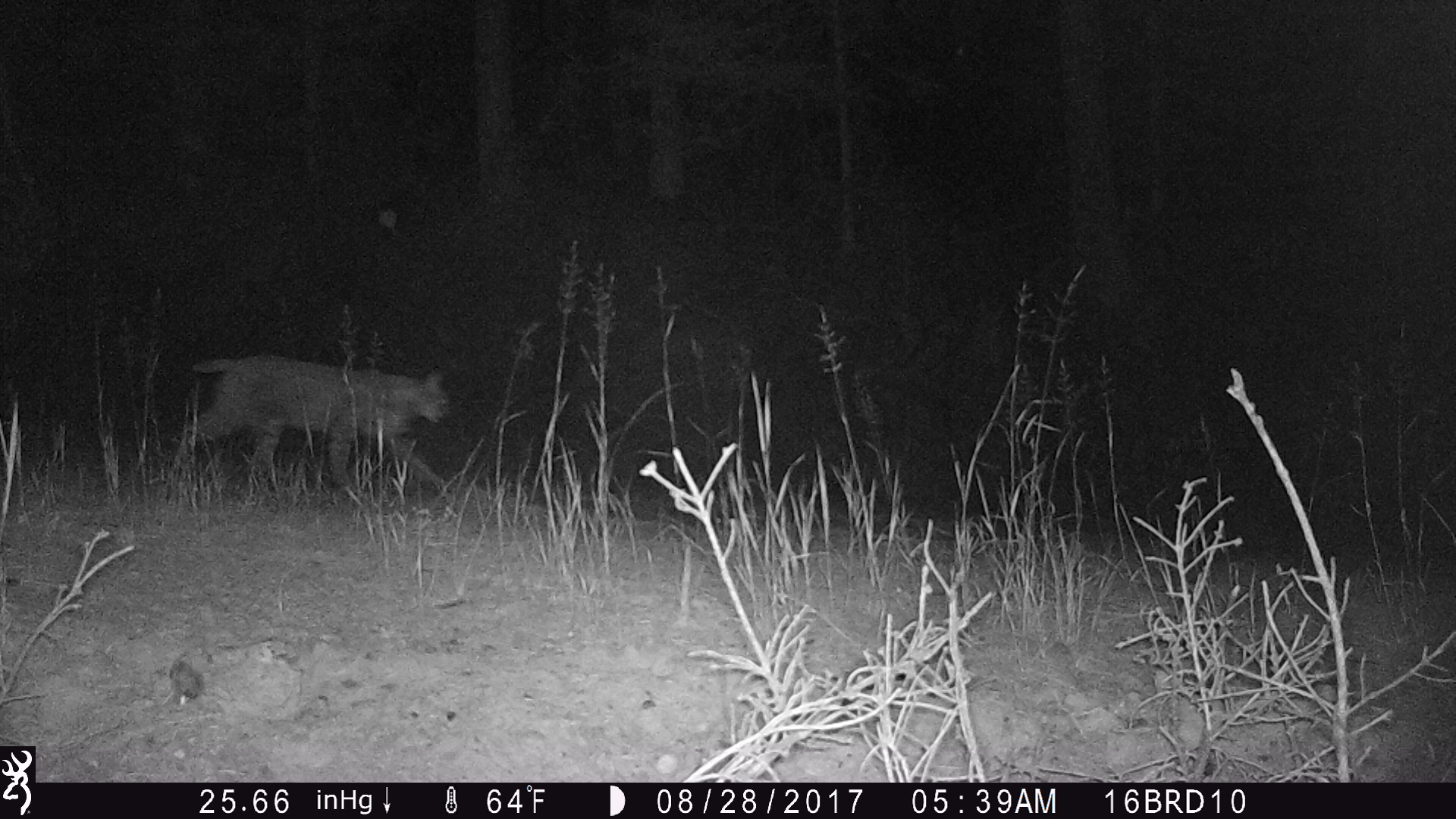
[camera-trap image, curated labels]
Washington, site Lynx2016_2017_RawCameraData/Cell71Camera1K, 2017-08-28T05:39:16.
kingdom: Animalia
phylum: Chordata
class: Mammalia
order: Carnivora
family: Felidae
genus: Lynx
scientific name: Lynx rufus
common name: bobcat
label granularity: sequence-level